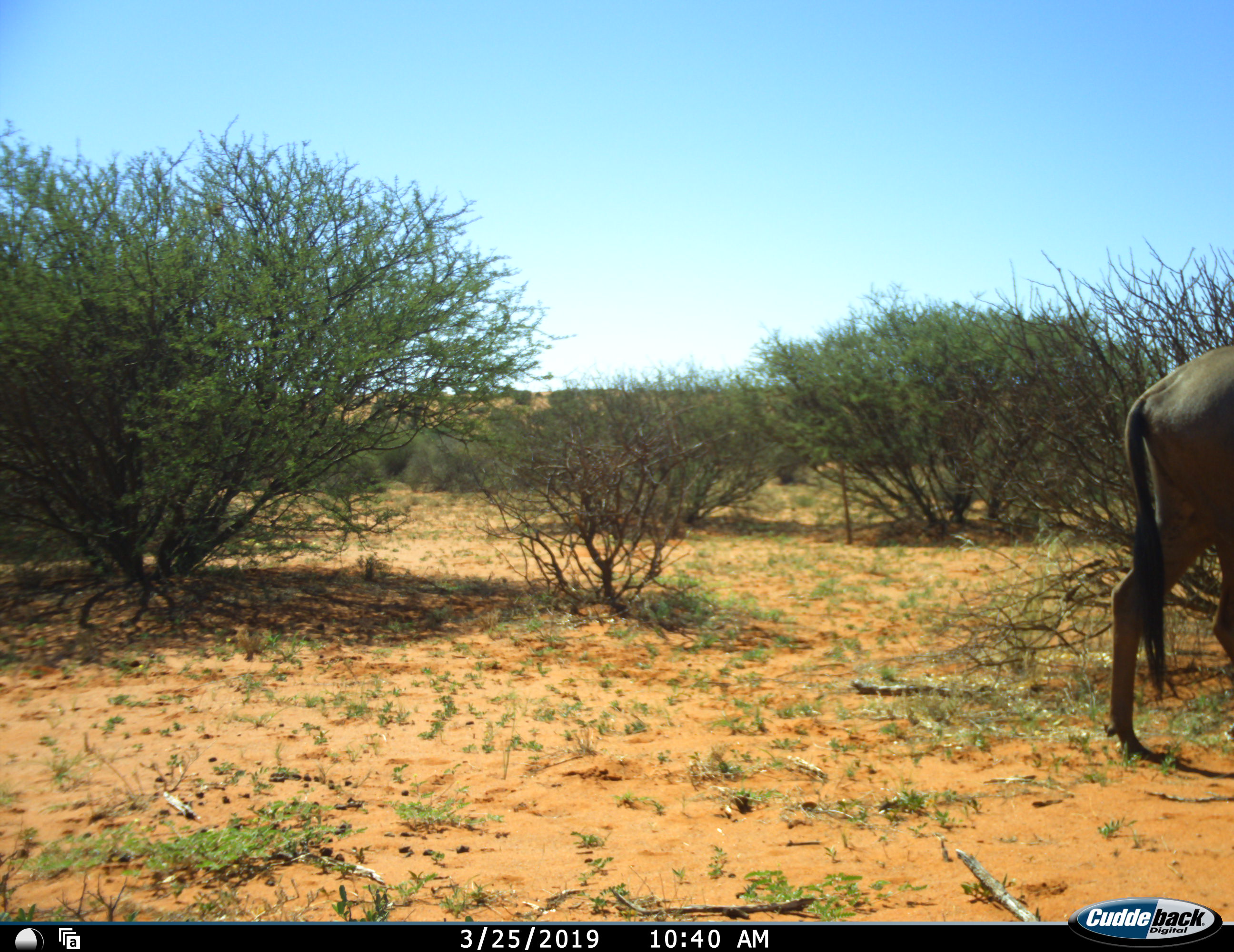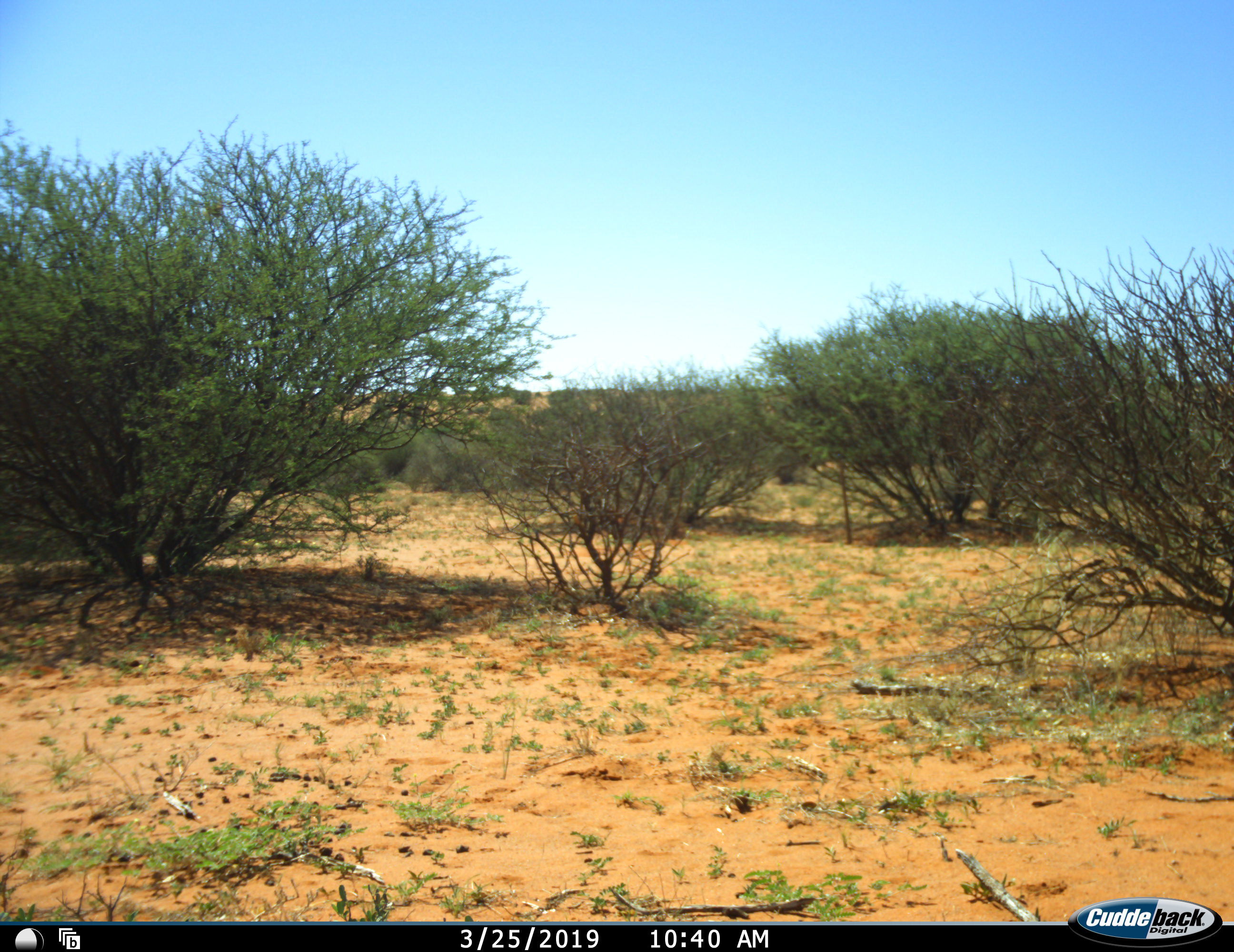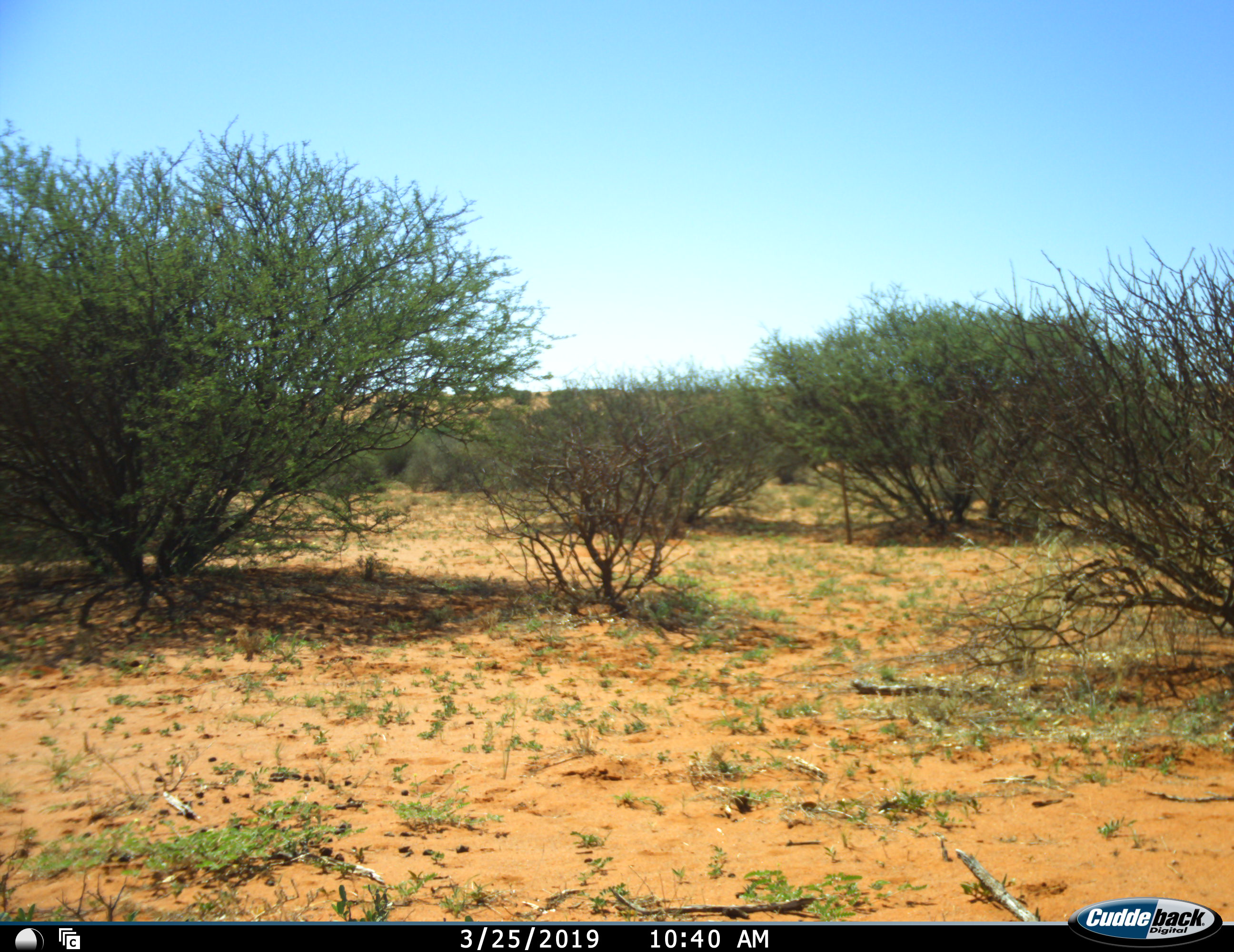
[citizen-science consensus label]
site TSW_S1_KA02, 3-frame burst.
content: unidentified animal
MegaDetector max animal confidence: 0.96